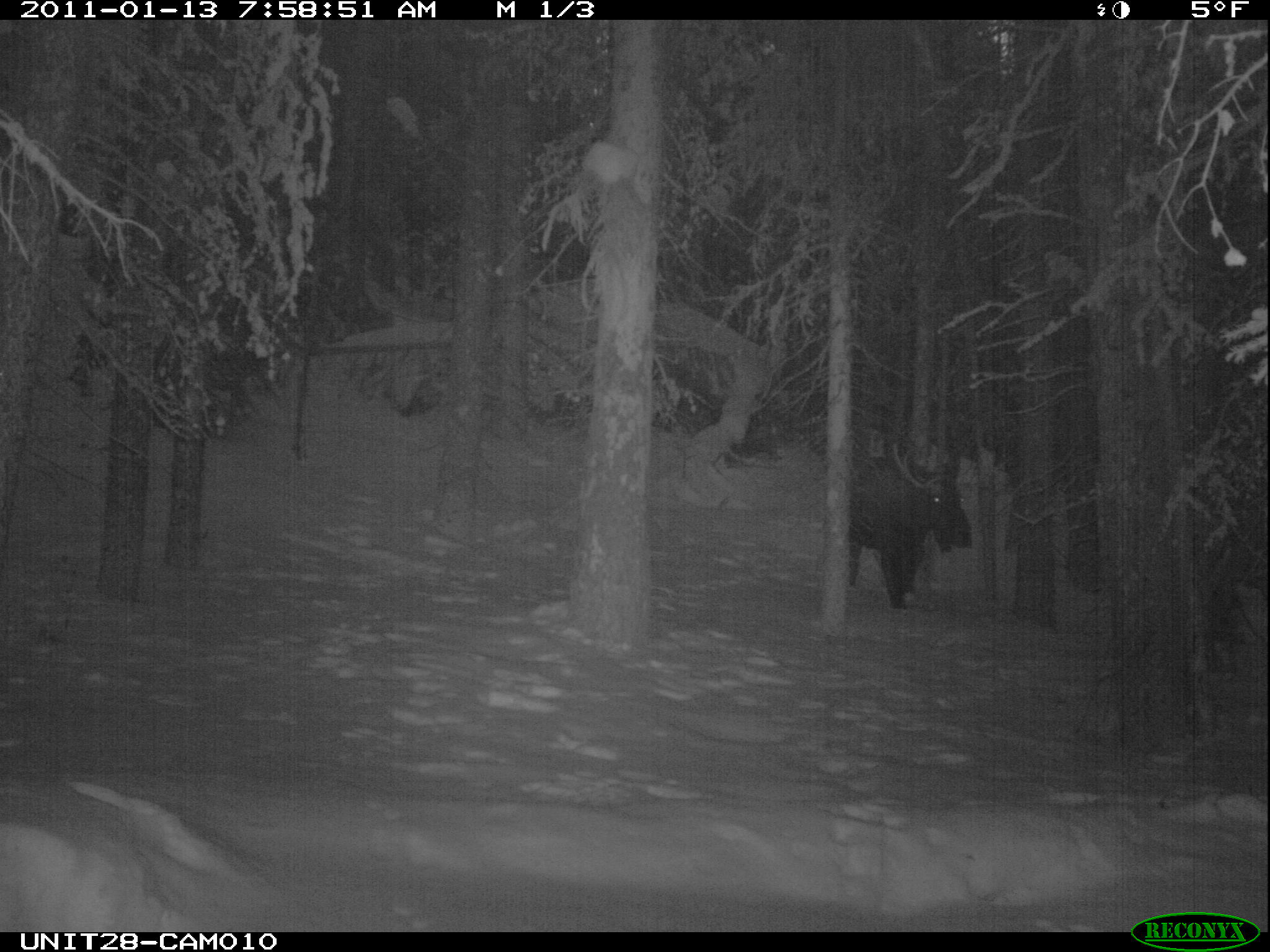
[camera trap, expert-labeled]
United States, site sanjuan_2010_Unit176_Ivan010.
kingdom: Animalia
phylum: Chordata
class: Mammalia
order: Artiodactyla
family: Cervidae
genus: Alces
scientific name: Alces alces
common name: moose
Alces alces (moose).